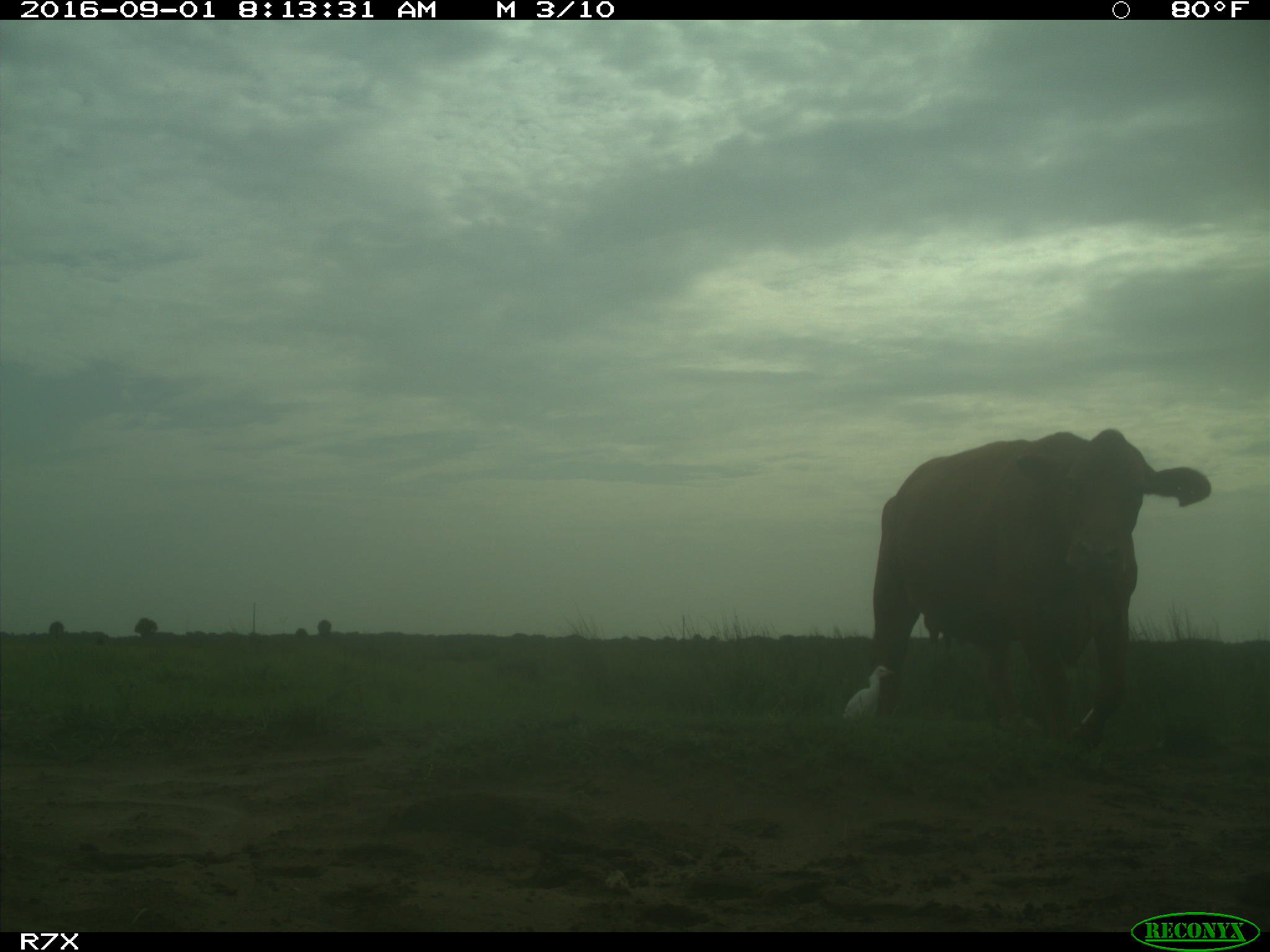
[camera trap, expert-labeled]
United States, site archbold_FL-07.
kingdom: Animalia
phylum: Chordata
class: Mammalia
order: Artiodactyla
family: Bovidae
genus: Bos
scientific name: Bos taurus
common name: domestic cow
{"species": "Bos taurus (domestic cow)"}